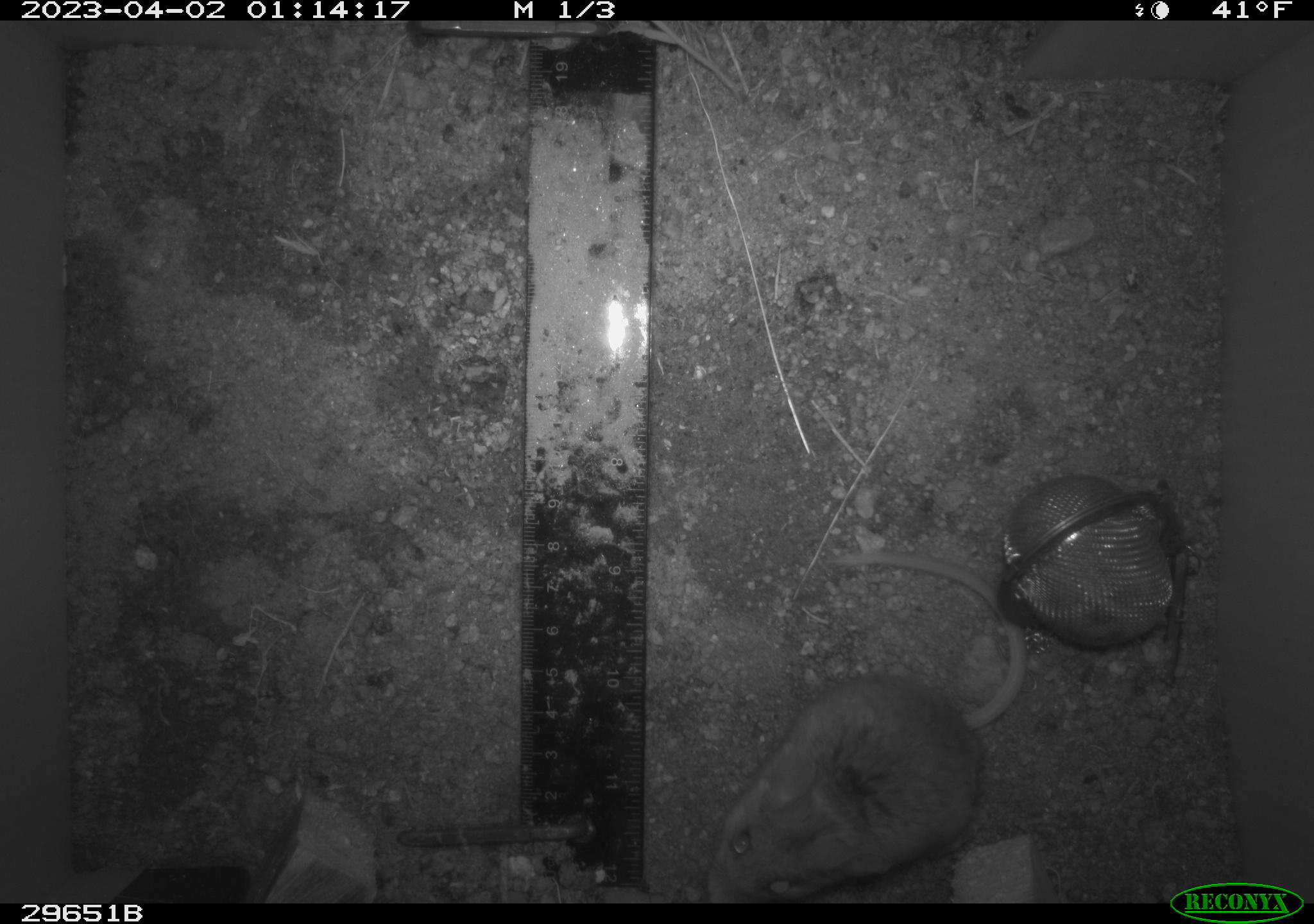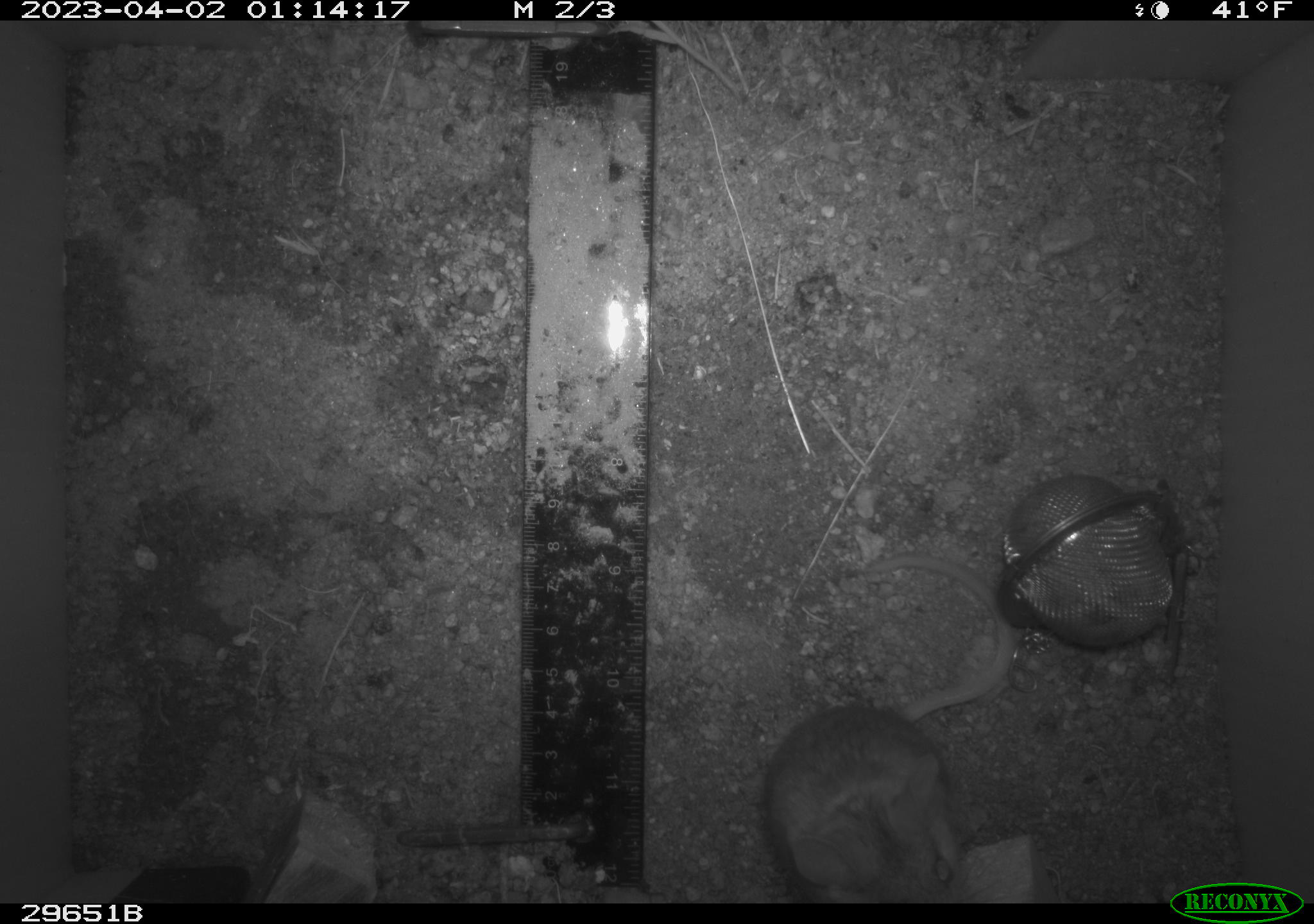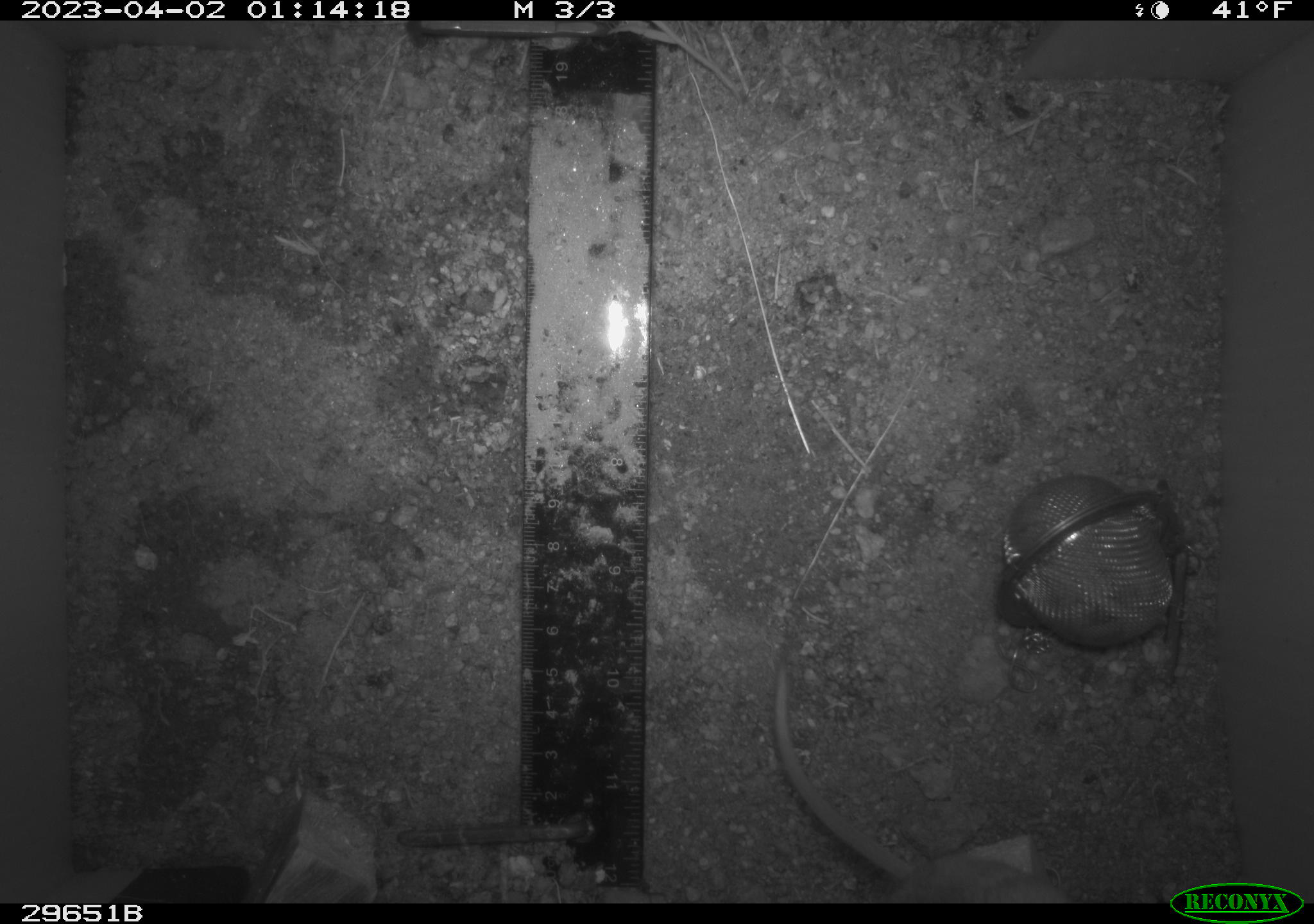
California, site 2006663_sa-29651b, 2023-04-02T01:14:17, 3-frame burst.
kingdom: Animalia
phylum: Chordata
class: Mammalia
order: Rodentia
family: Cricetidae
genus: Peromyscus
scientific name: Peromyscus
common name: deer mice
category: peromyscus species